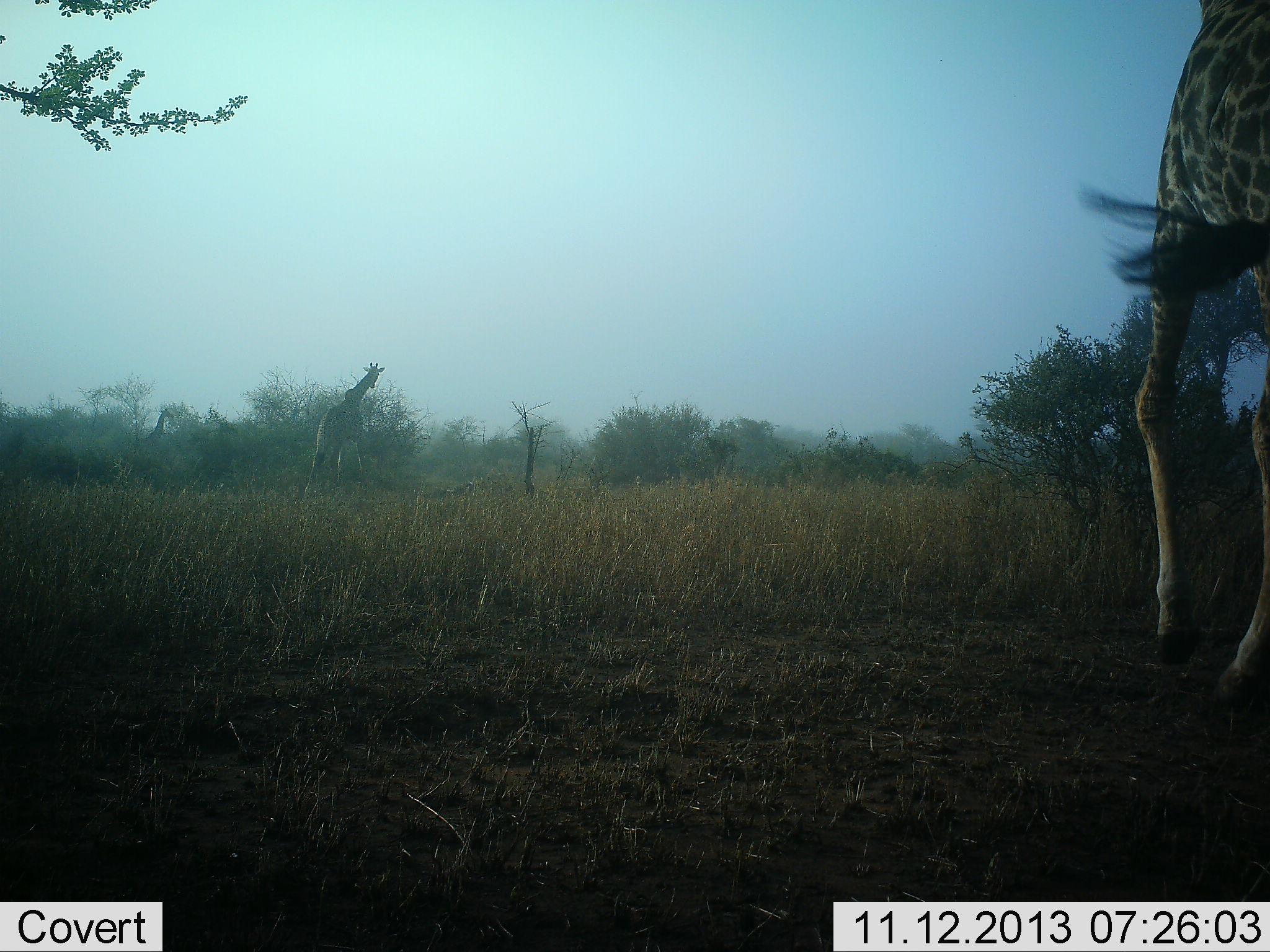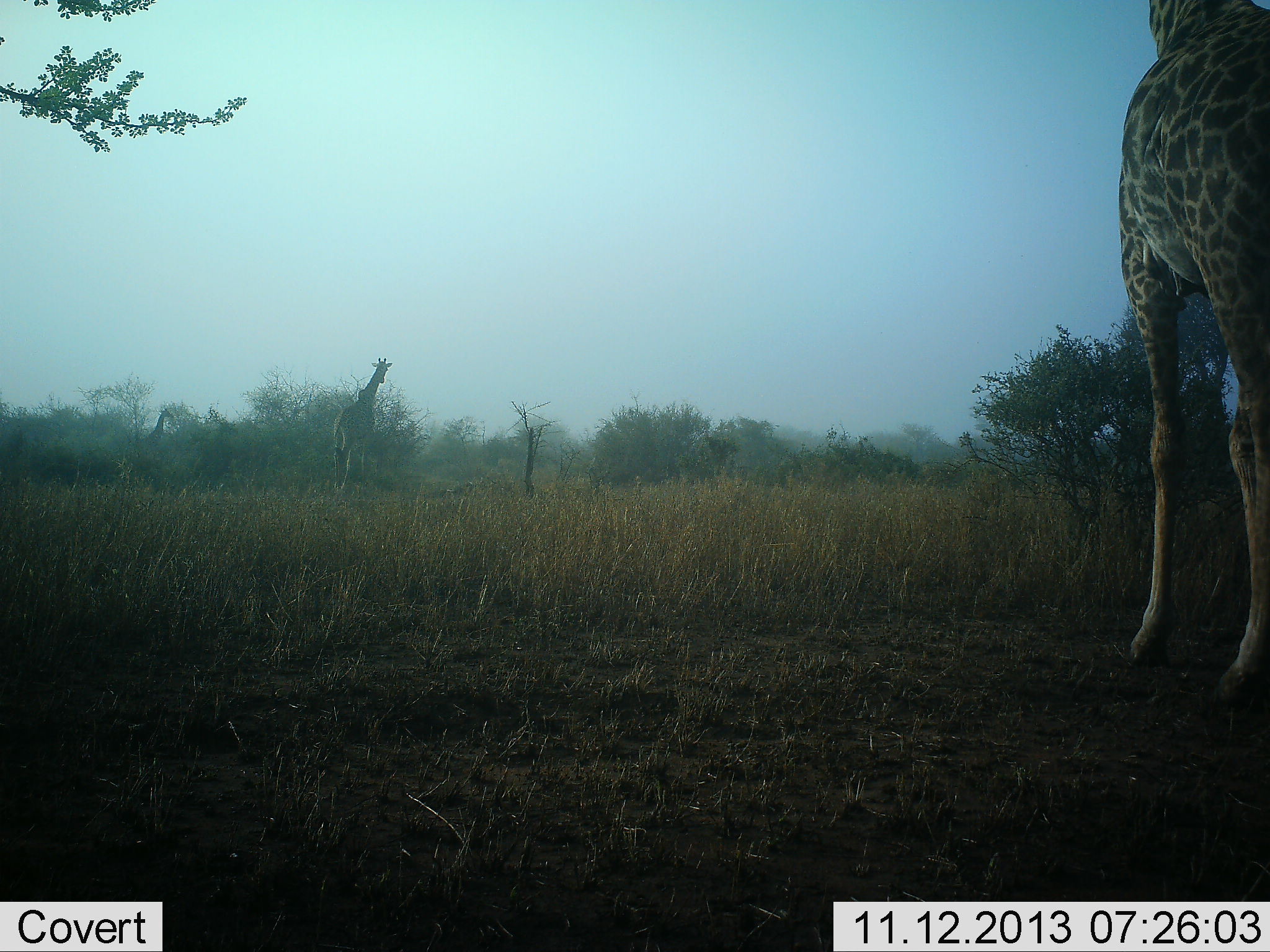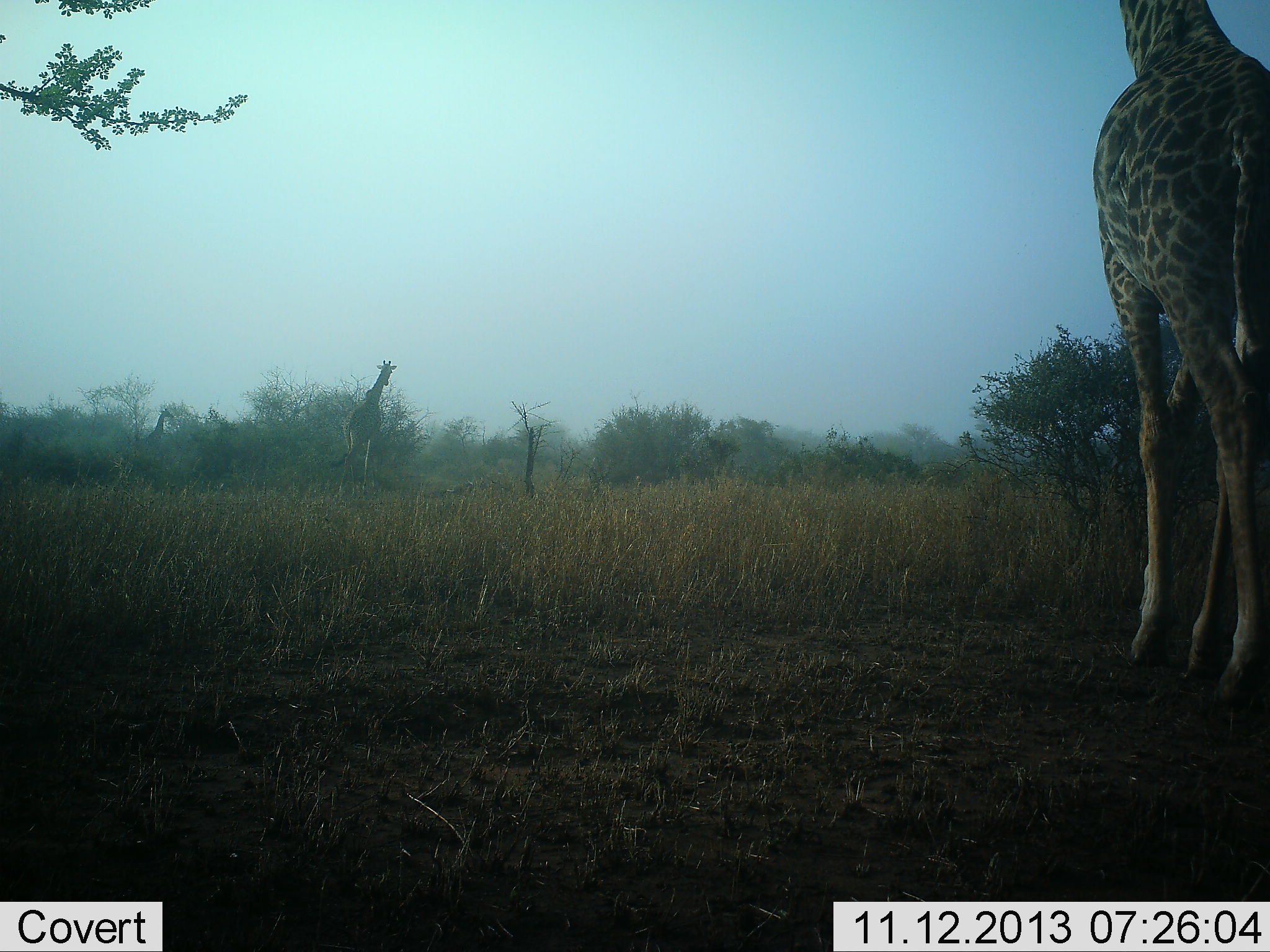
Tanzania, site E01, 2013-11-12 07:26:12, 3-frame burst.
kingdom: Animalia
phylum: Chordata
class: Mammalia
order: Artiodactyla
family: Giraffidae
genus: Giraffa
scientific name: Giraffa camelopardalis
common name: giraffe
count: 2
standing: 80%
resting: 0%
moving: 80%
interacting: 0%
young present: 0%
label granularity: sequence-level